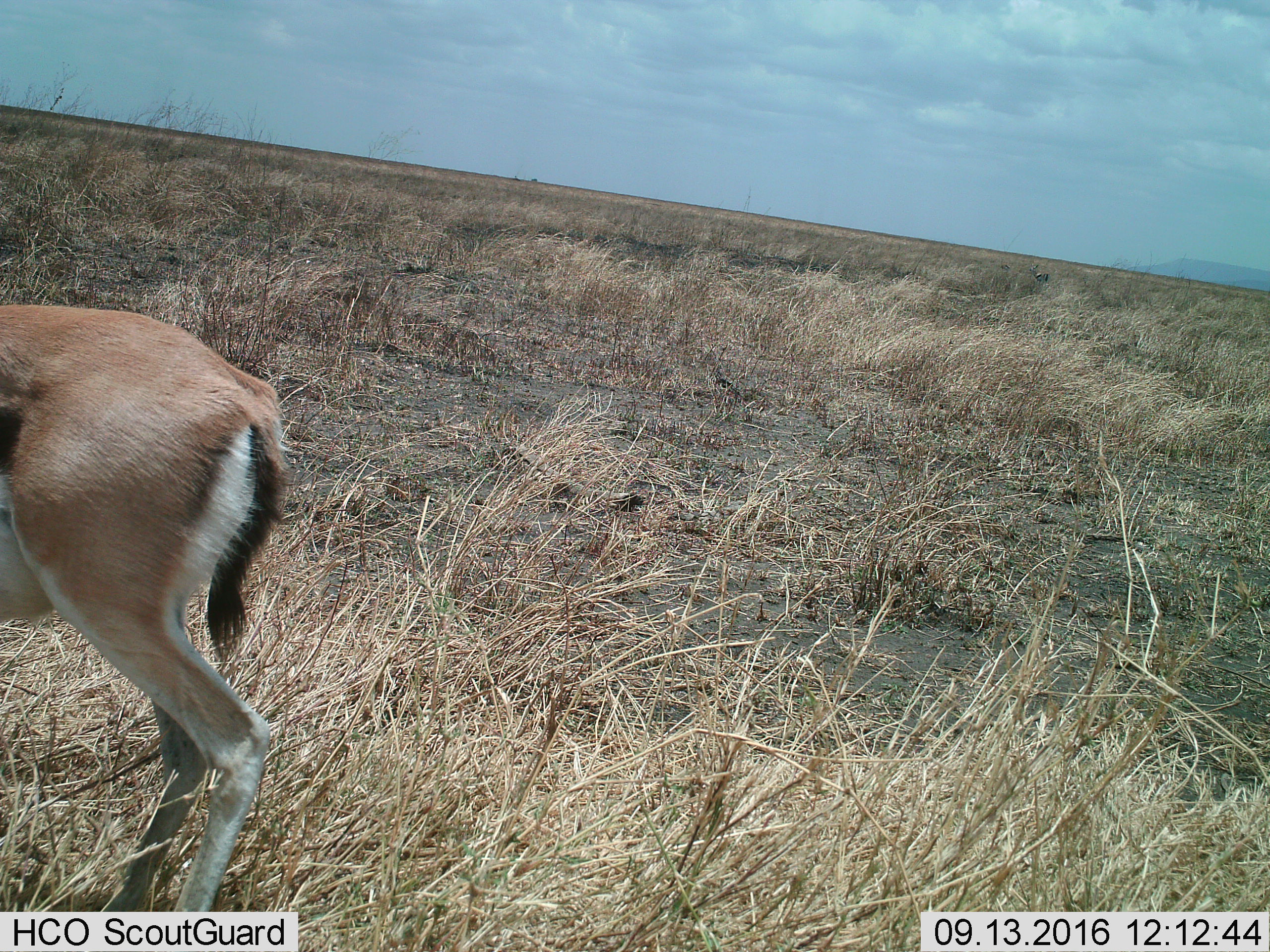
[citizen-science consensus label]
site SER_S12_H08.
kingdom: Animalia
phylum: Chordata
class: Mammalia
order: Artiodactyla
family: Bovidae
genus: Eudorcas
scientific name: Eudorcas thomsonii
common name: thomson's gazelle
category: gazellethomsons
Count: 1.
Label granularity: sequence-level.